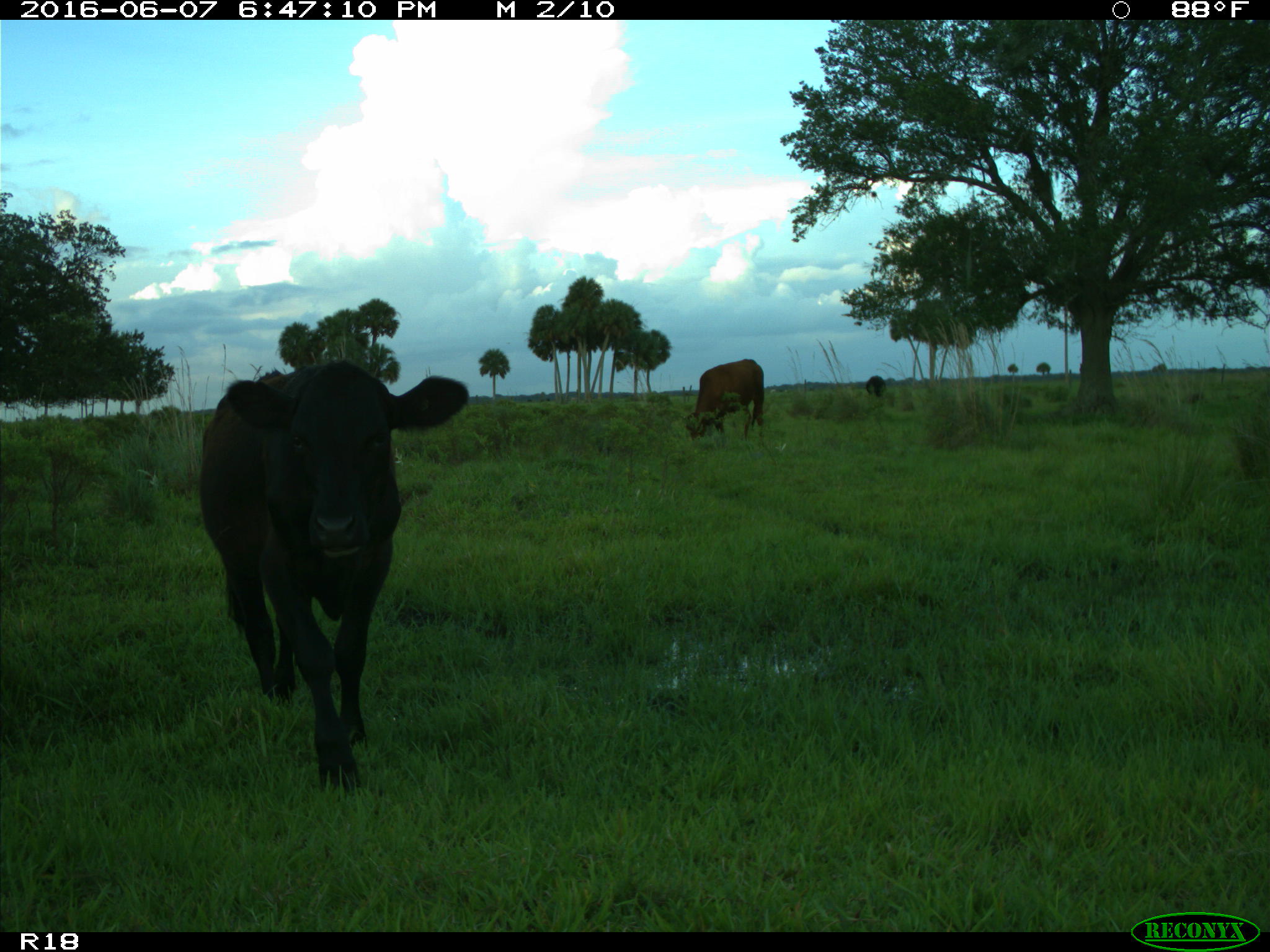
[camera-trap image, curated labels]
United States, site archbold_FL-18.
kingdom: Animalia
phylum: Chordata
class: Mammalia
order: Artiodactyla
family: Bovidae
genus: Bos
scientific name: Bos taurus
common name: domestic cow